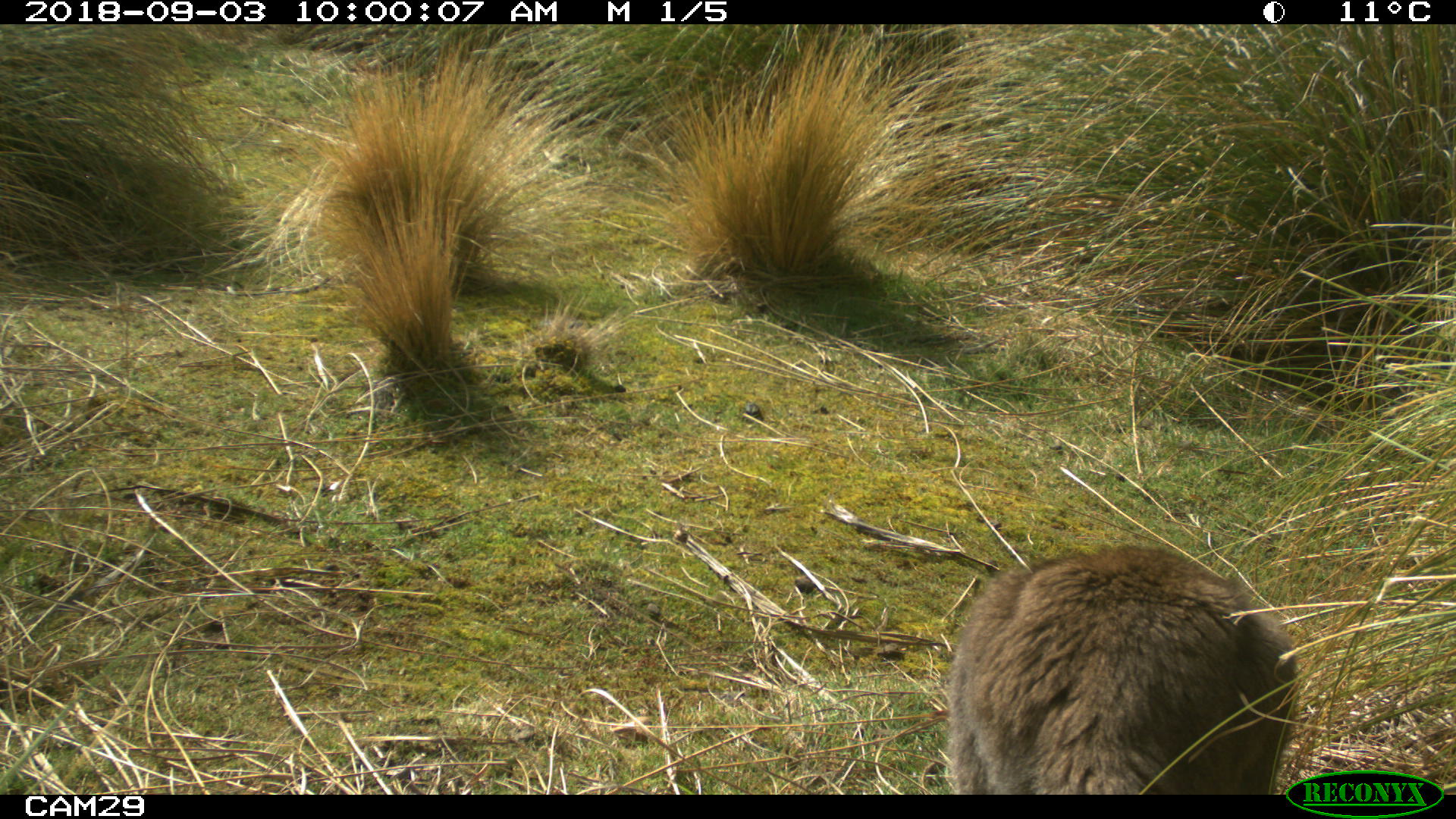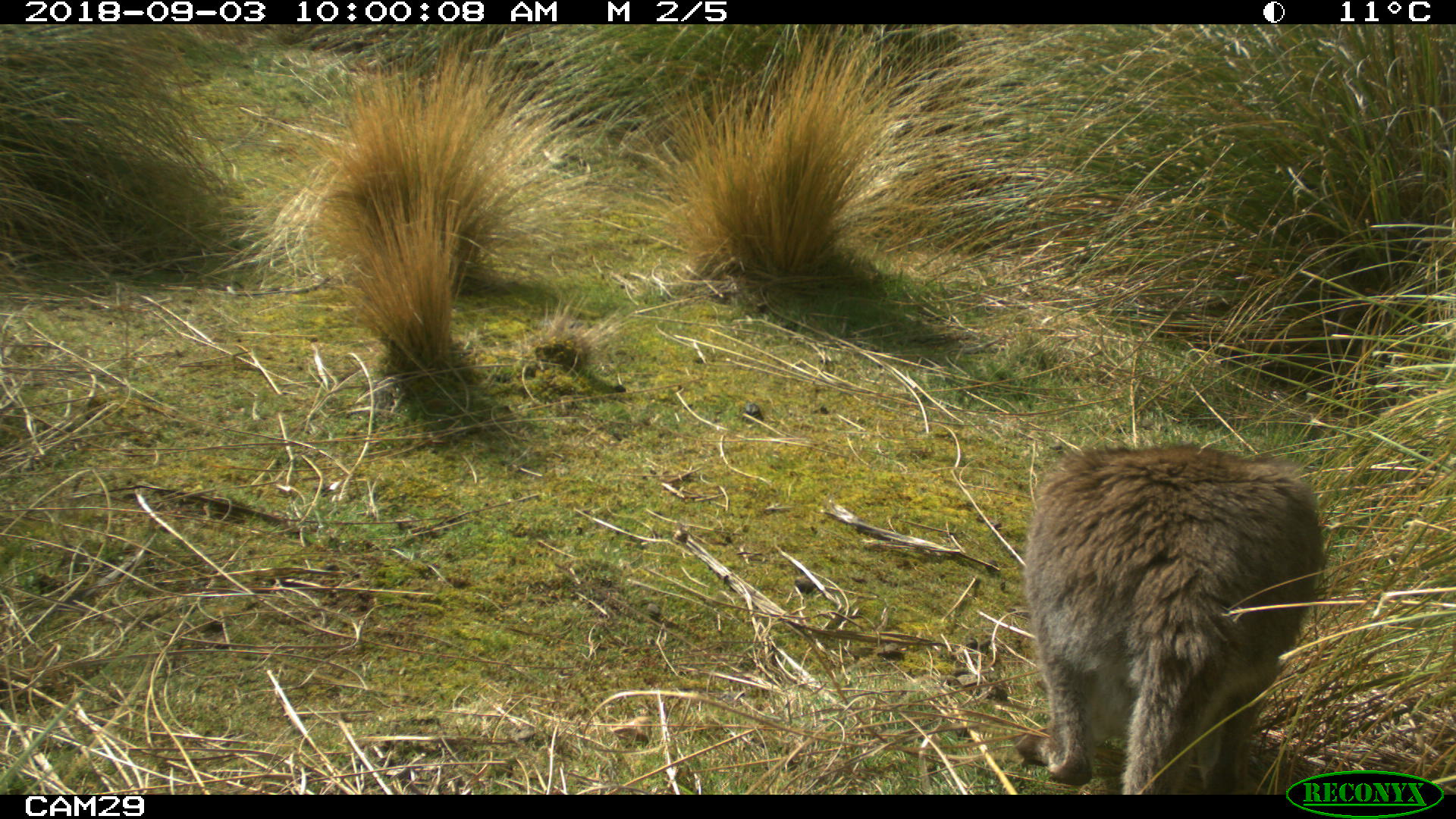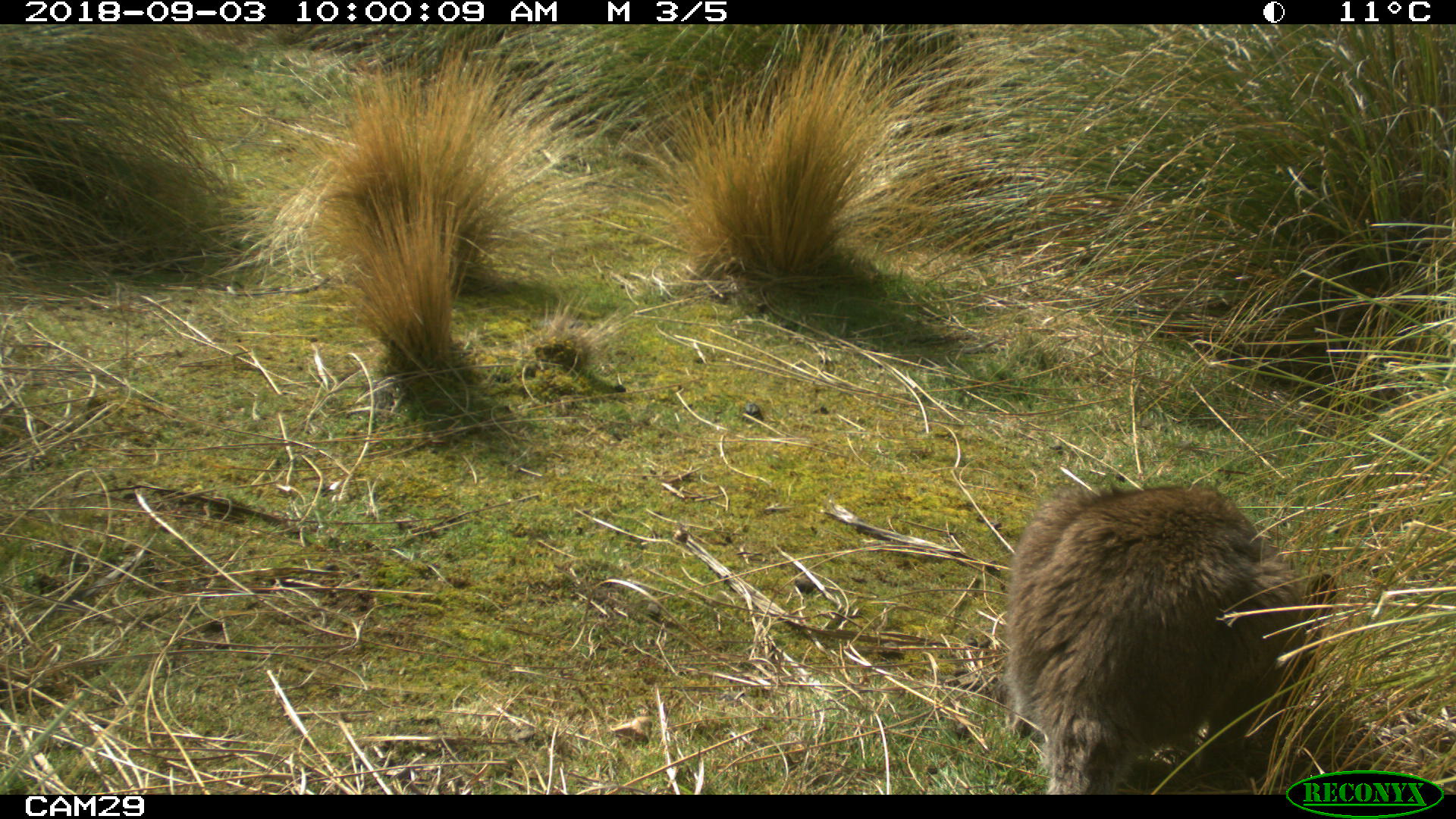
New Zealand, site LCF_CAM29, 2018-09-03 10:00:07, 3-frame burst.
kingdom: Animalia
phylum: Chordata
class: Mammalia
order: Diprotodontia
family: Macropodidae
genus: Notamacropus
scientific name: Notamacropus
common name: wallaby